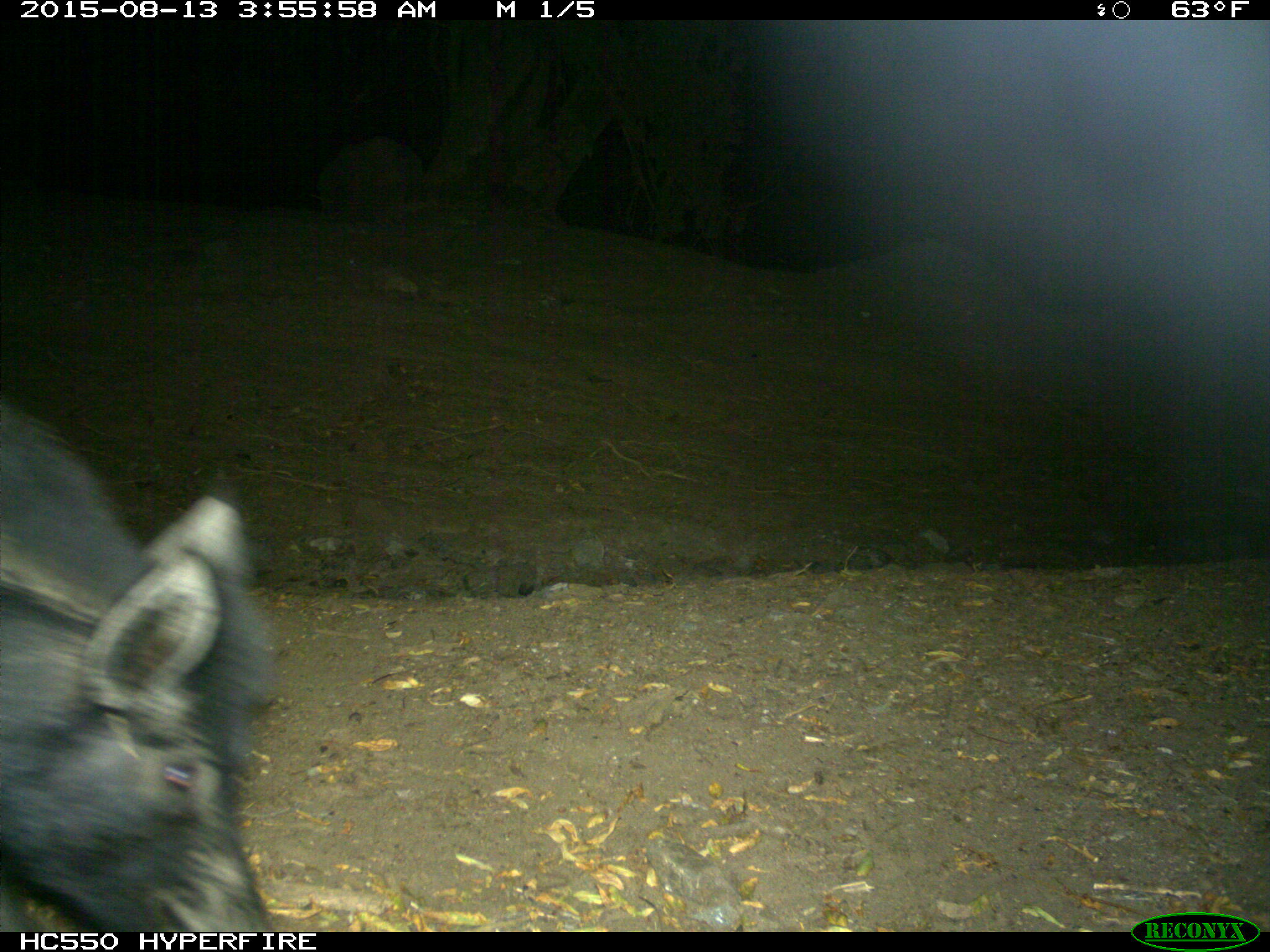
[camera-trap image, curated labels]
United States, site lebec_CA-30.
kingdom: Animalia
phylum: Chordata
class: Mammalia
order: Artiodactyla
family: Suidae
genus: Sus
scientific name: Sus scrofa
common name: wild boar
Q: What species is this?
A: Sus scrofa (wild boar).